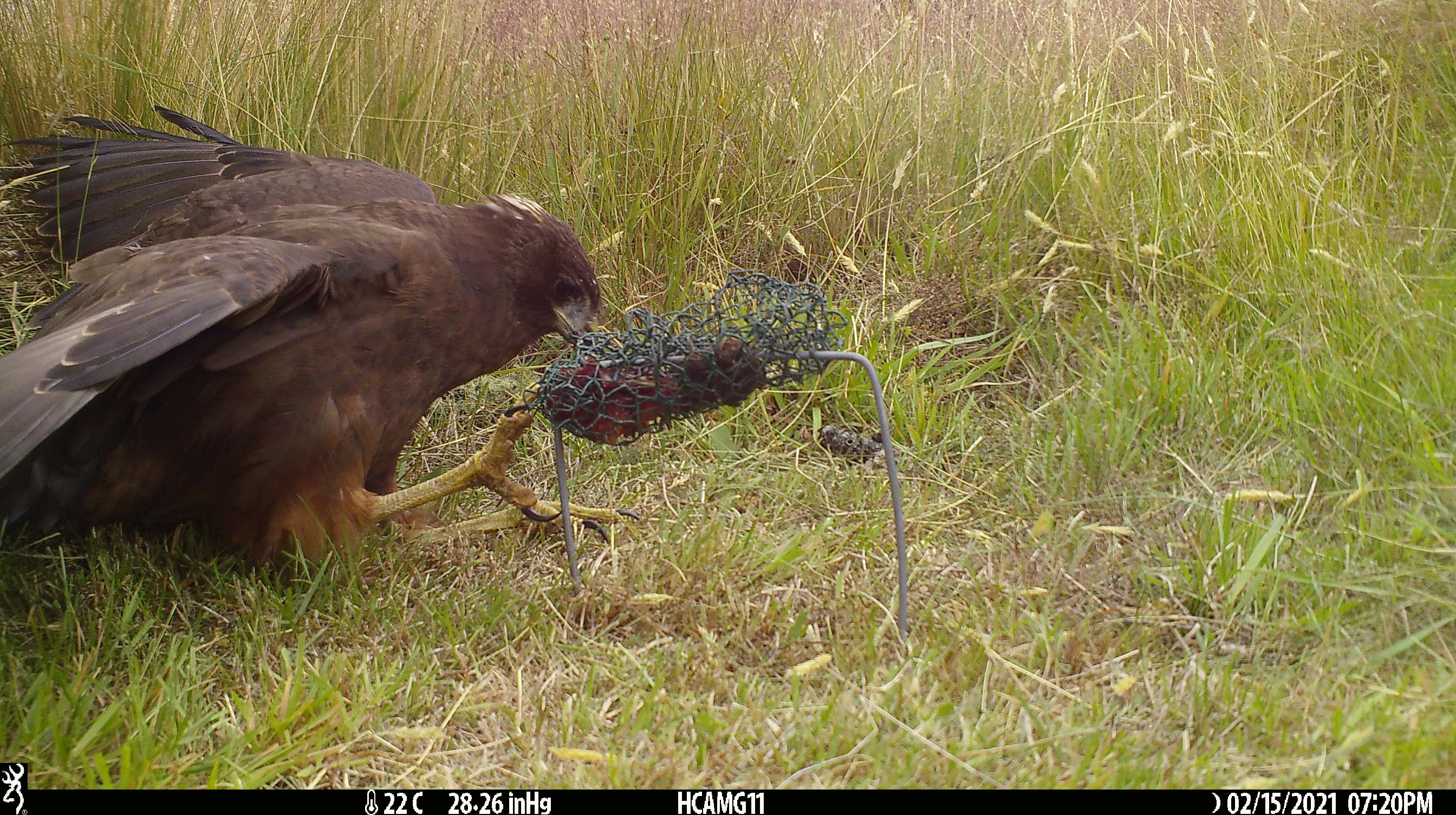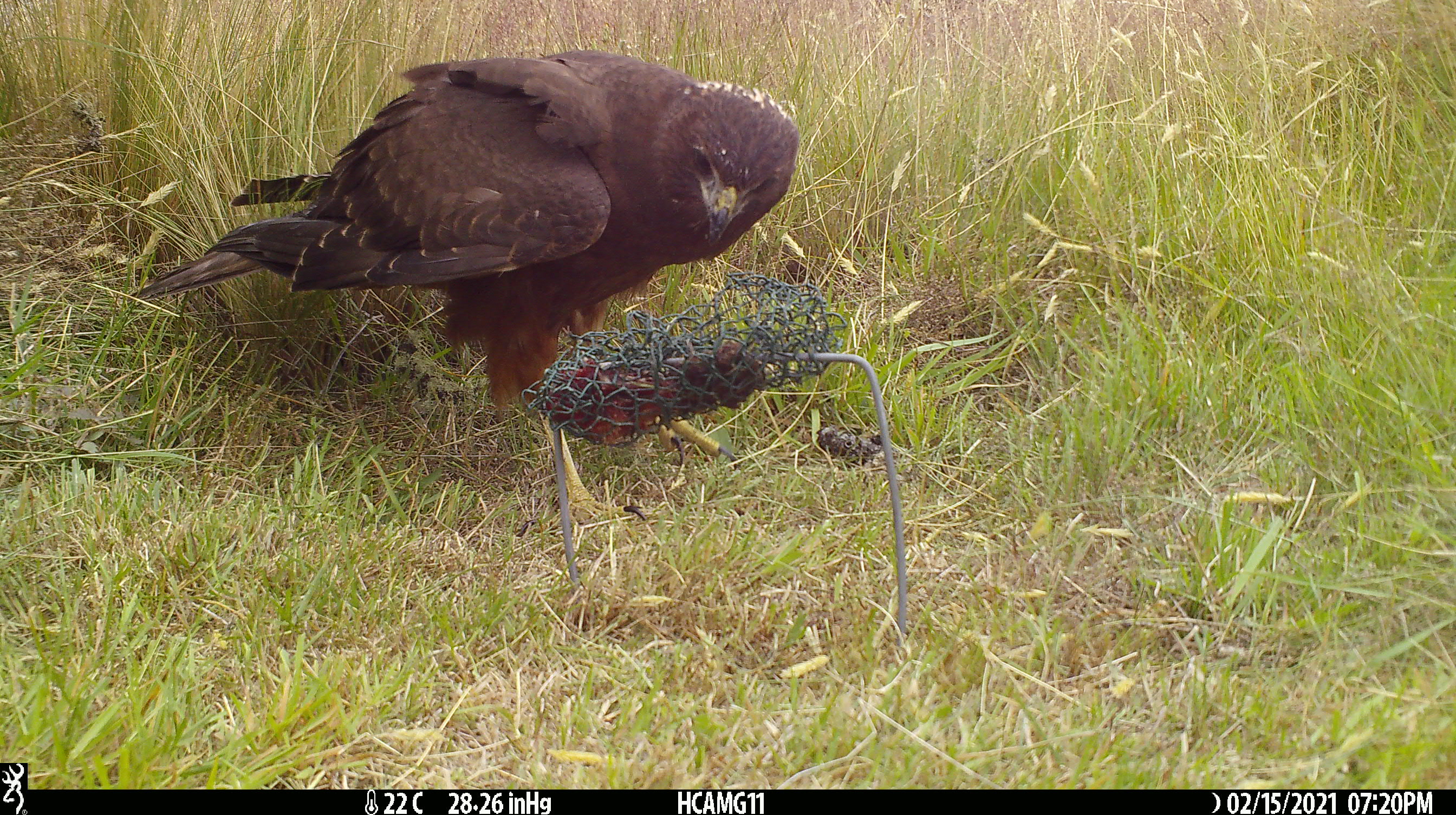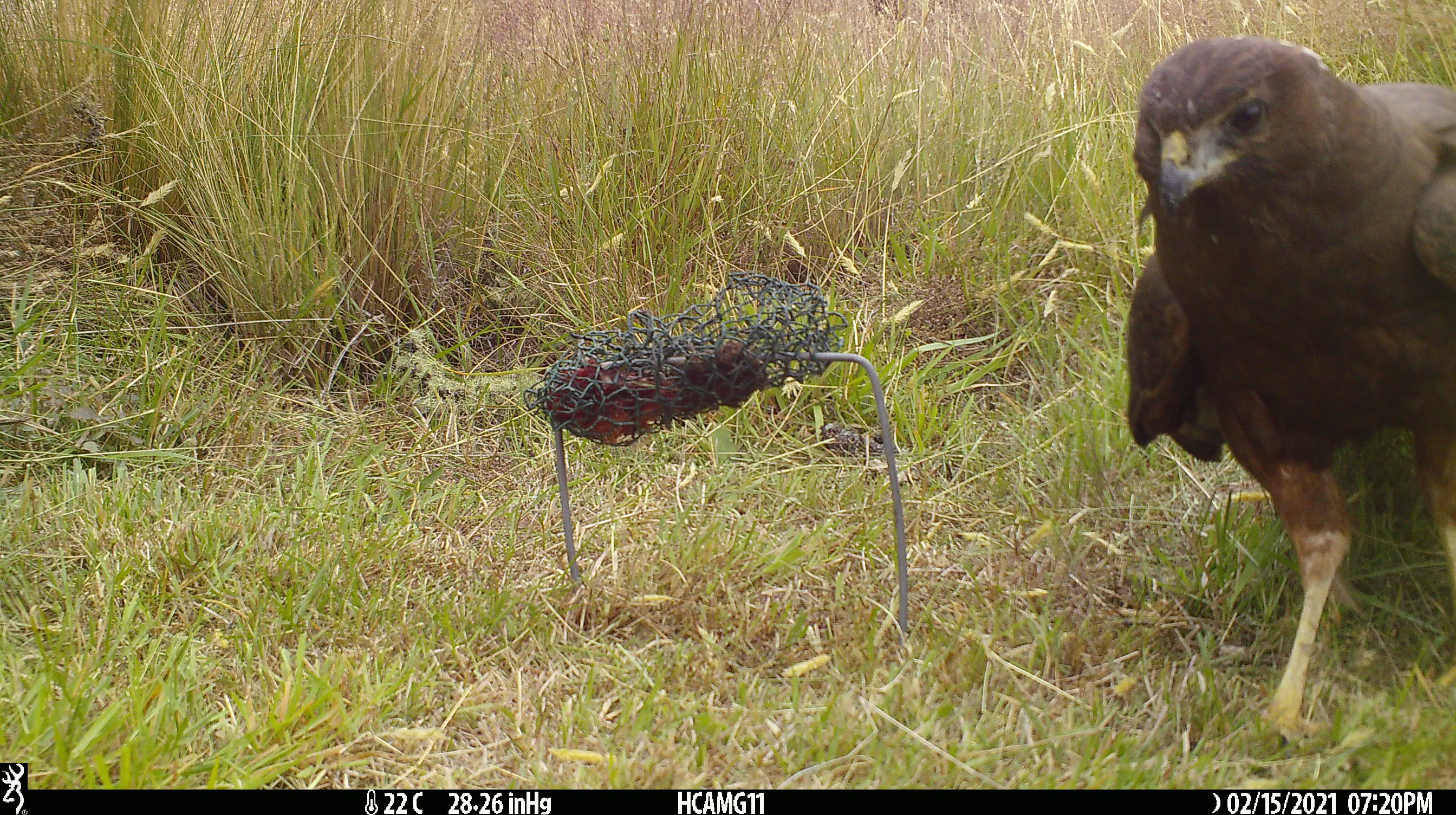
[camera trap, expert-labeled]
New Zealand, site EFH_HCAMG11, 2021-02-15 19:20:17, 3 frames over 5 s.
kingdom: Animalia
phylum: Chordata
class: Aves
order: Accipitriformes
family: Accipitridae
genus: Circus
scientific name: Circus approximans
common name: swamp harrier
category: harrier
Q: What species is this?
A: Harrier (swamp harrier) (Circus approximans).